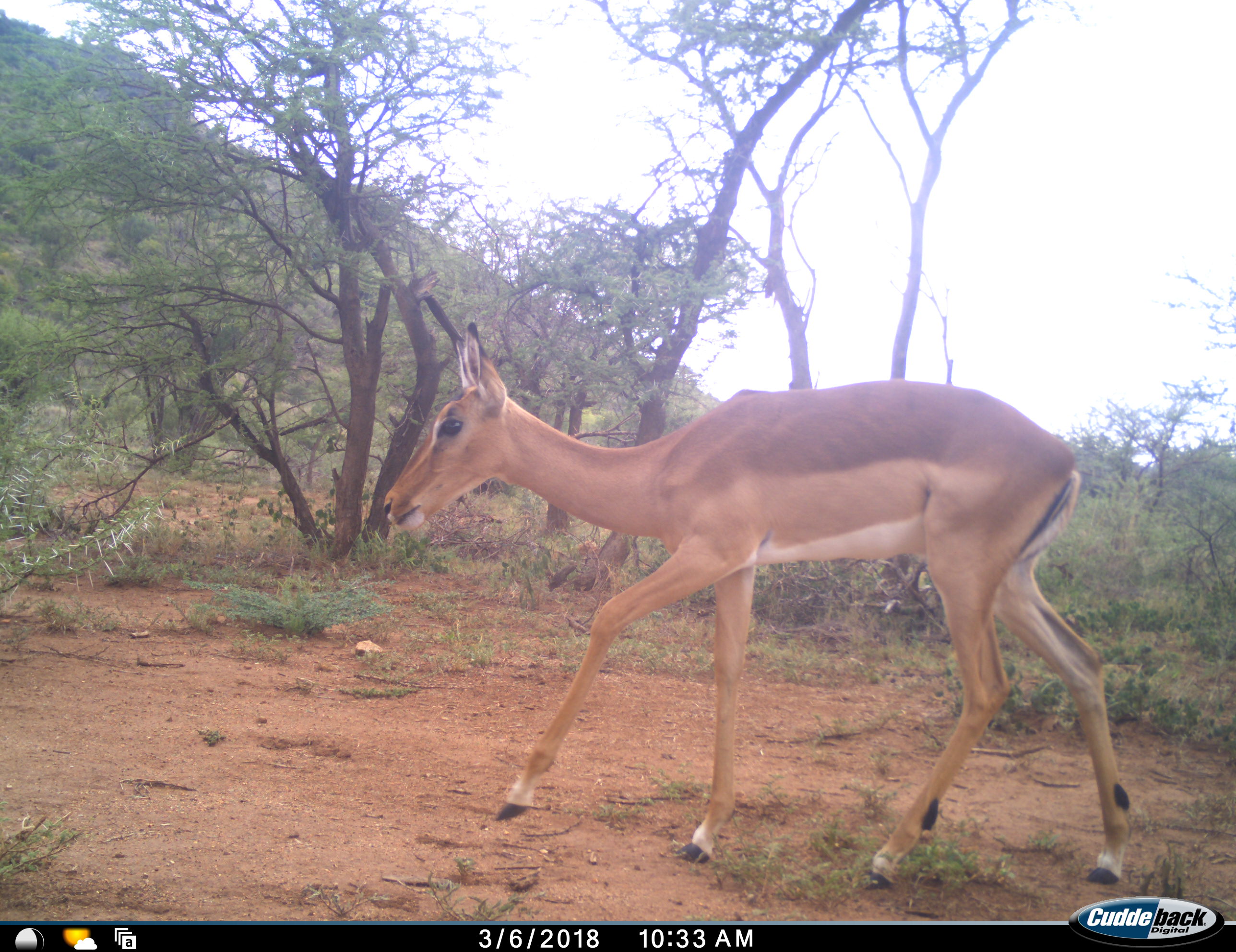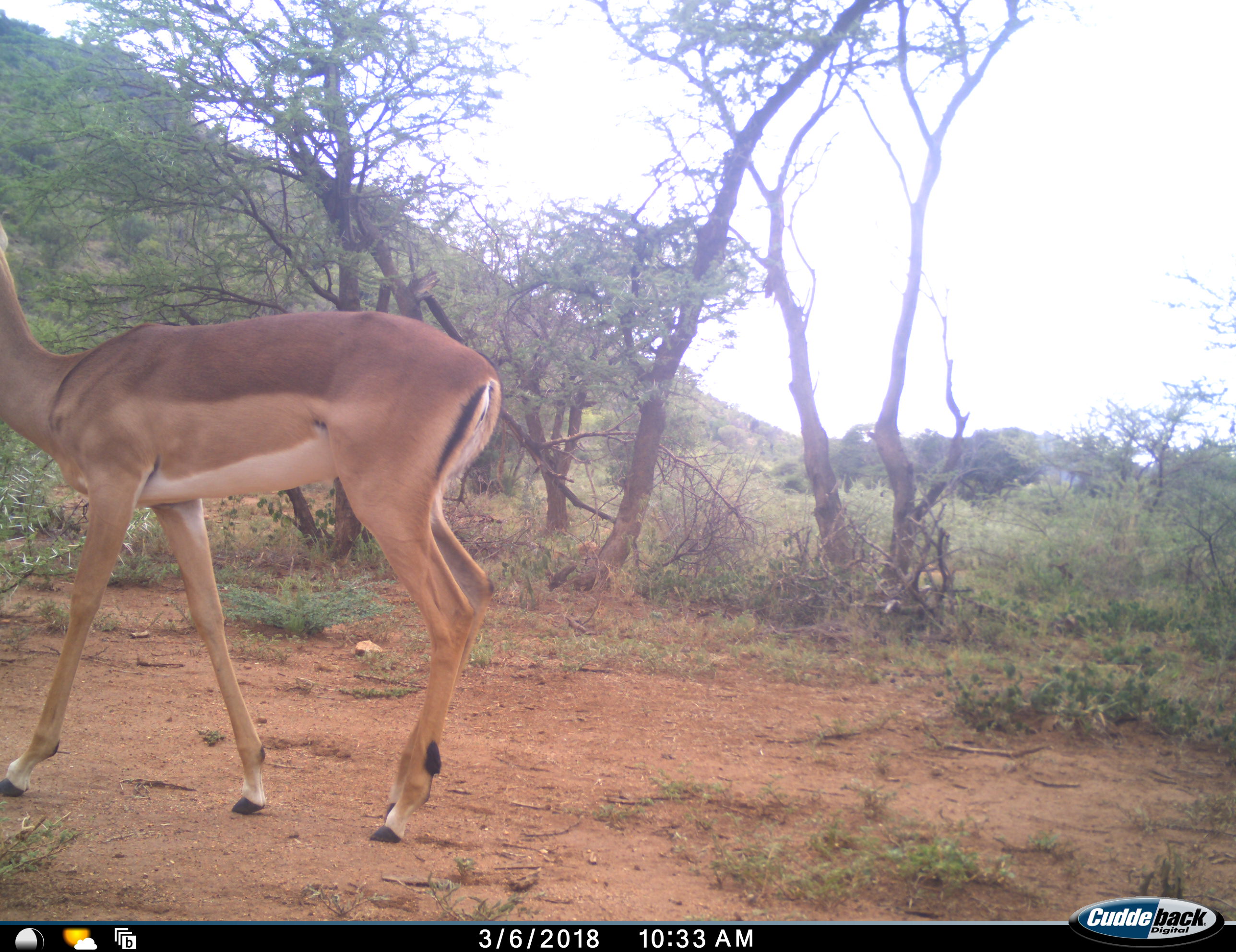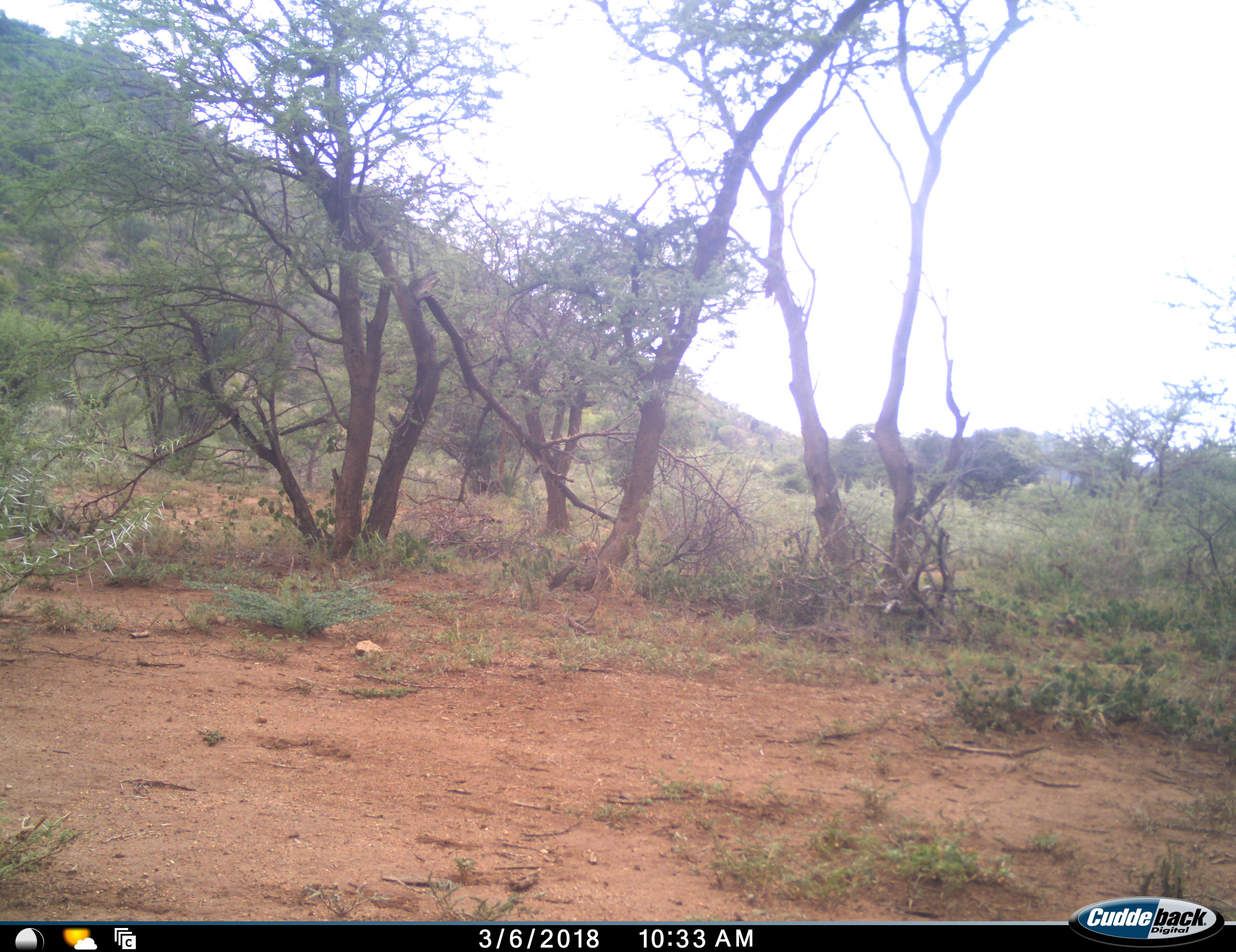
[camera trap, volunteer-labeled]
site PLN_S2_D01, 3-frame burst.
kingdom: Animalia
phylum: Chordata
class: Mammalia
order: Artiodactyla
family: Bovidae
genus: Aepyceros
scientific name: Aepyceros melampus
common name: impala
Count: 1.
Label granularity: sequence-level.